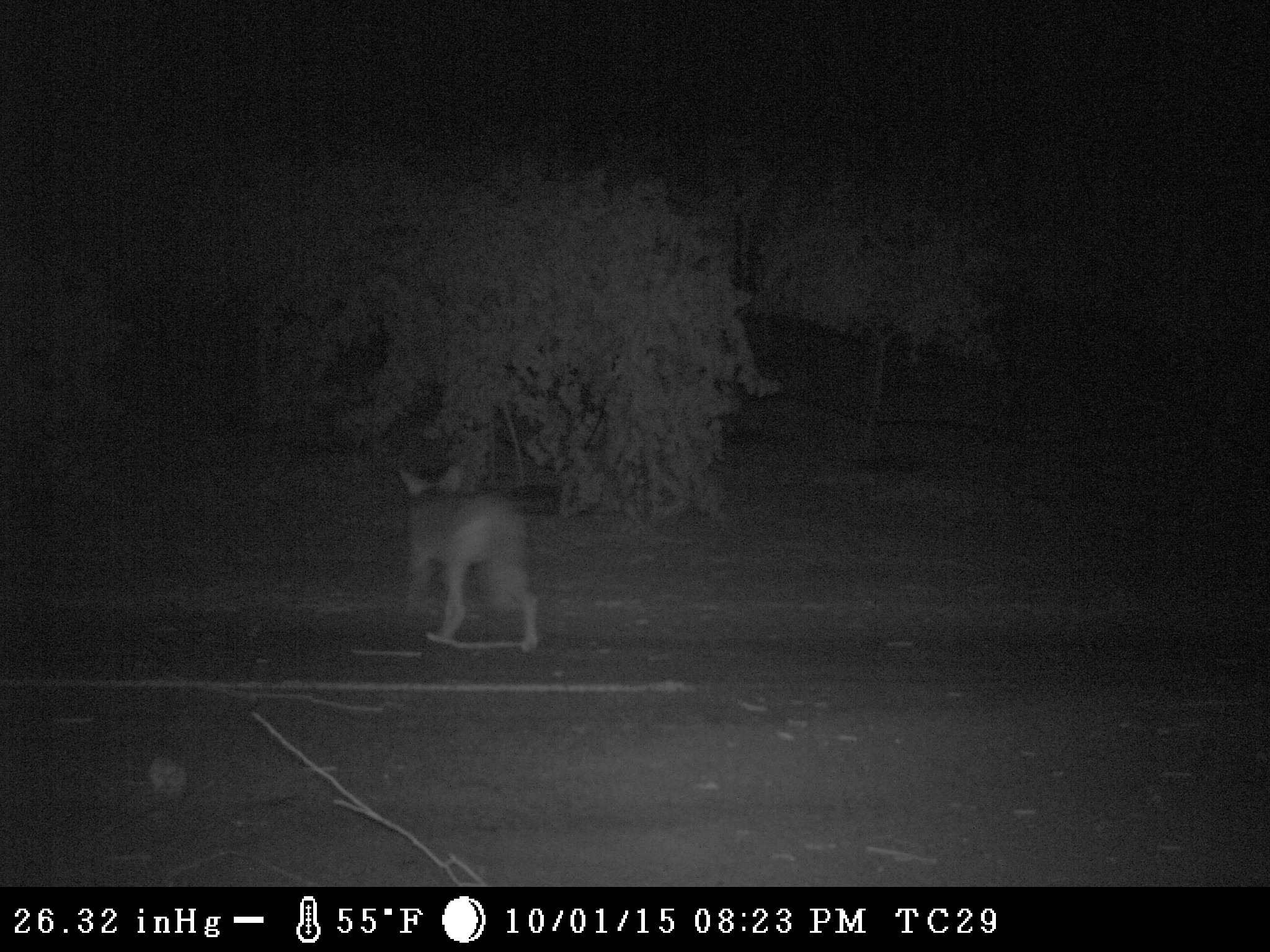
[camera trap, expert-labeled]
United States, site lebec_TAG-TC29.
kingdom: Animalia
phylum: Chordata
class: Mammalia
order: Carnivora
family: Canidae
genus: Canis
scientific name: Canis latrans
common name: coyote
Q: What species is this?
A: Canis latrans (coyote).